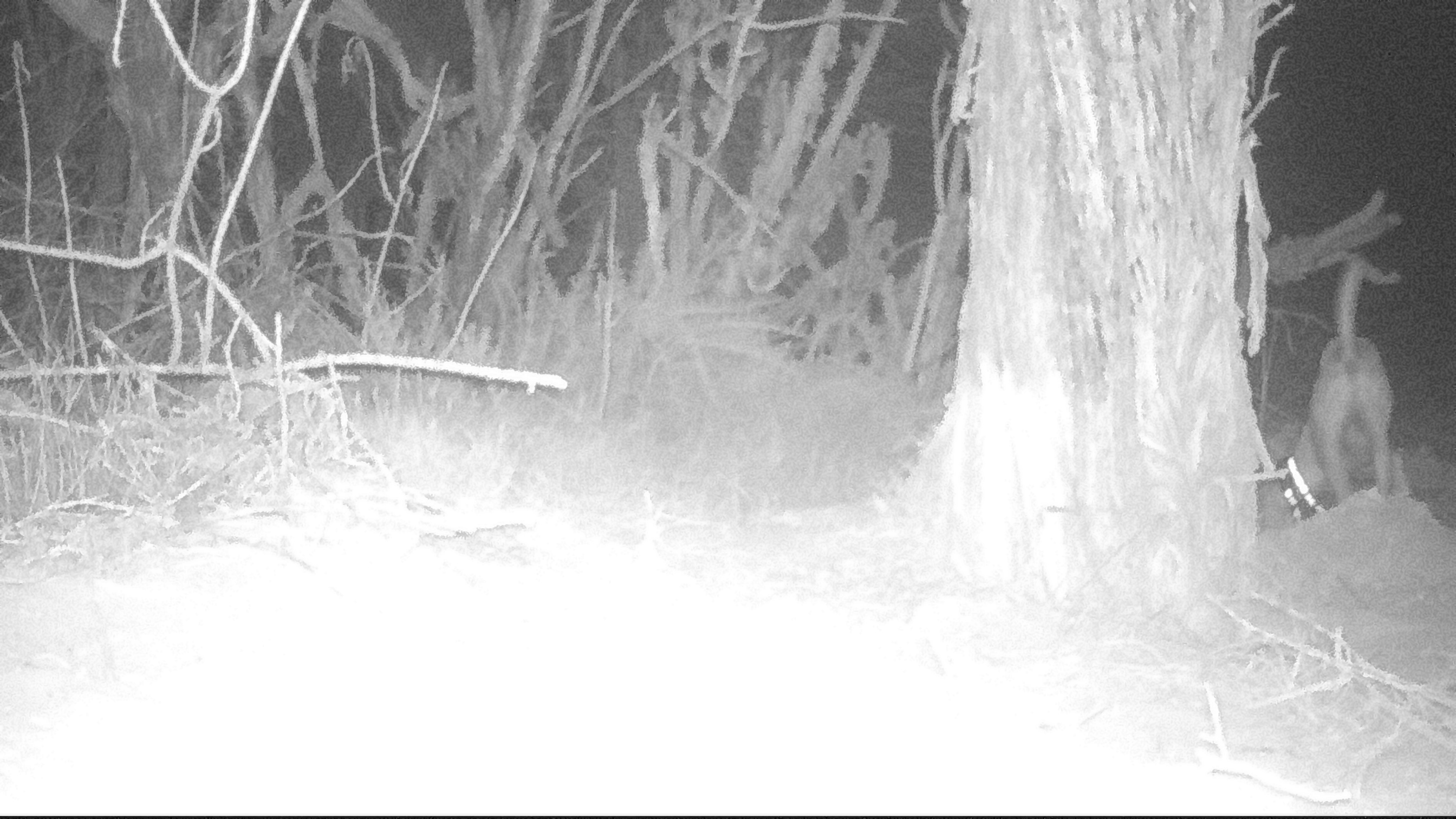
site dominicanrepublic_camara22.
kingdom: Animalia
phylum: Chordata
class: Mammalia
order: Carnivora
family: Canidae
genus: Canis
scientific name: Canis familiaris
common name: domestic dog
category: dog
Dog (domestic dog) (Canis familiaris).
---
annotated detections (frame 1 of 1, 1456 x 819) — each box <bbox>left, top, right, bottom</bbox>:
dog: <bbox>1276, 252, 1403, 531</bbox>